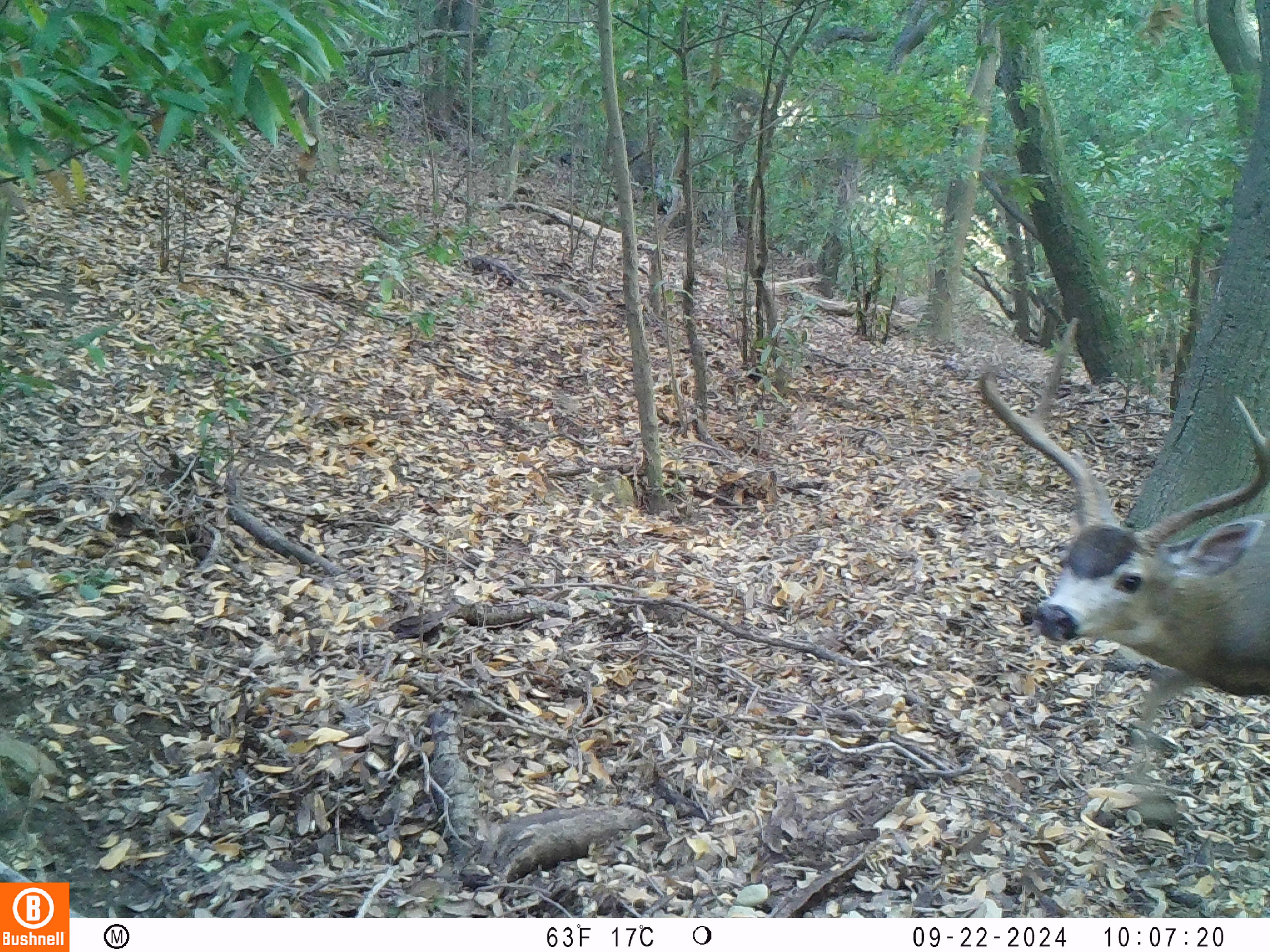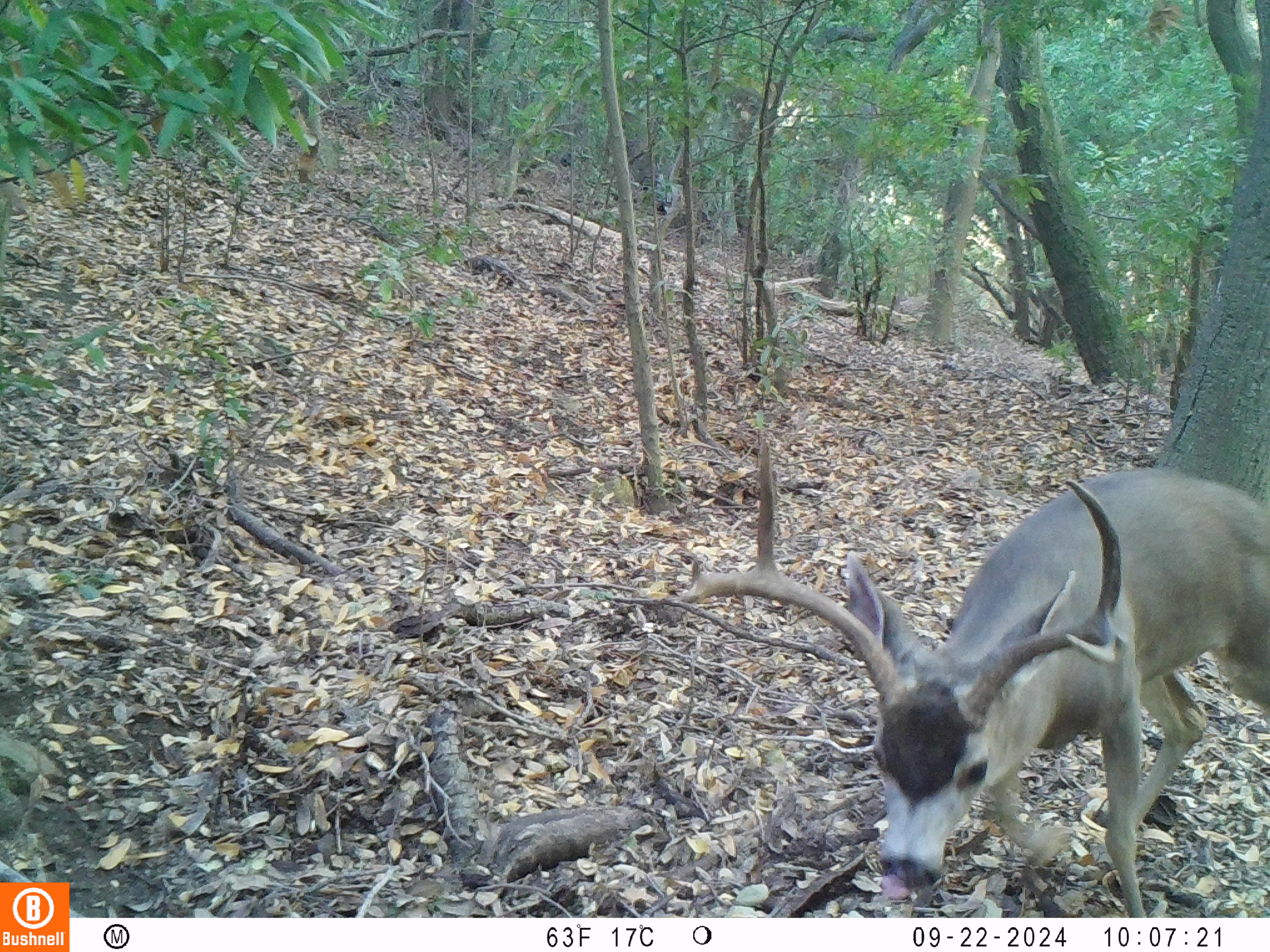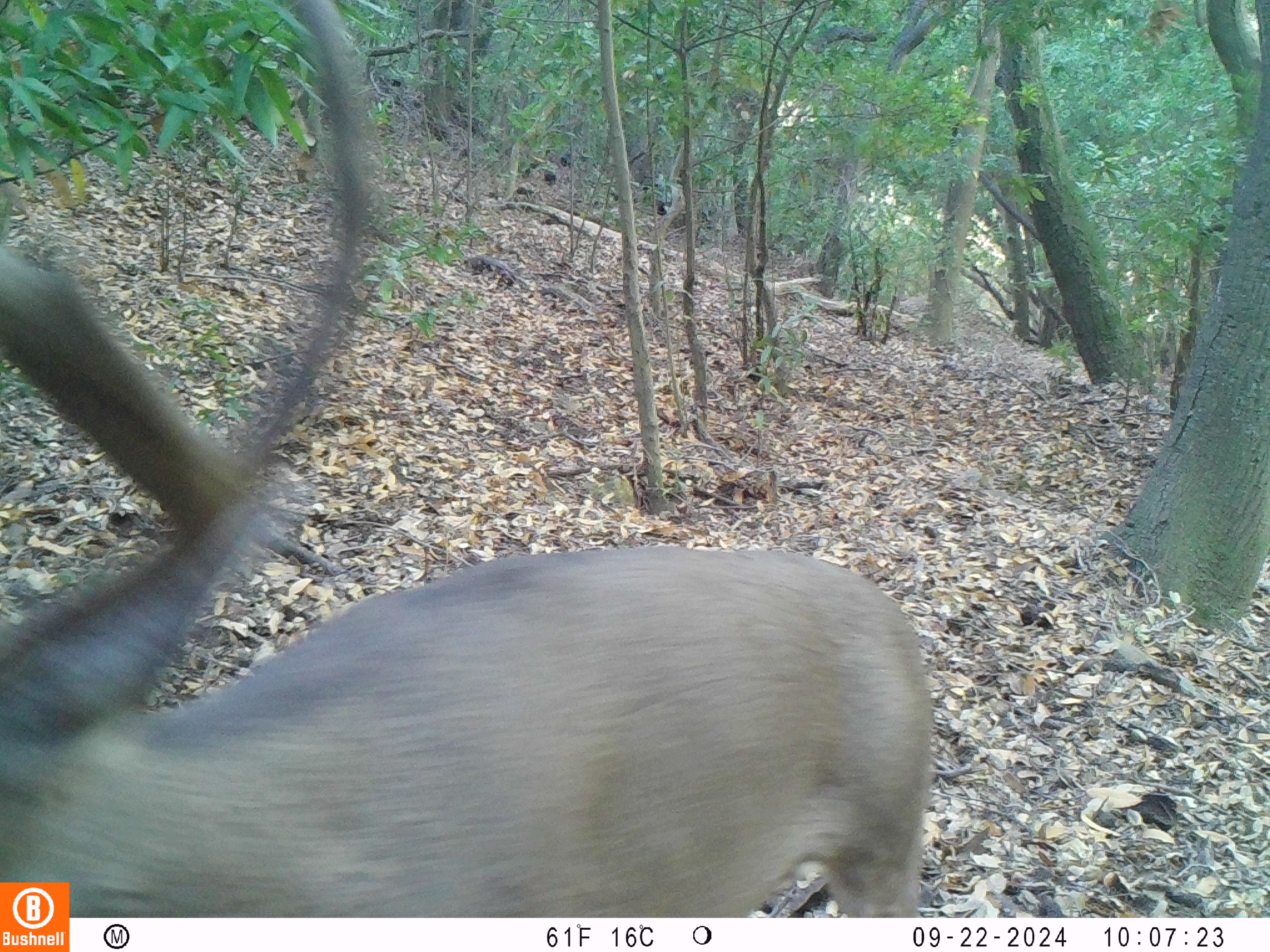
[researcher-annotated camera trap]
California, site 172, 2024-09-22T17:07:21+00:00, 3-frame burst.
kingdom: Animalia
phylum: Chordata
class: Mammalia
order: Artiodactyla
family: Cervidae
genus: Odocoileus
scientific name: Odocoileus hemionus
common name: mule deer